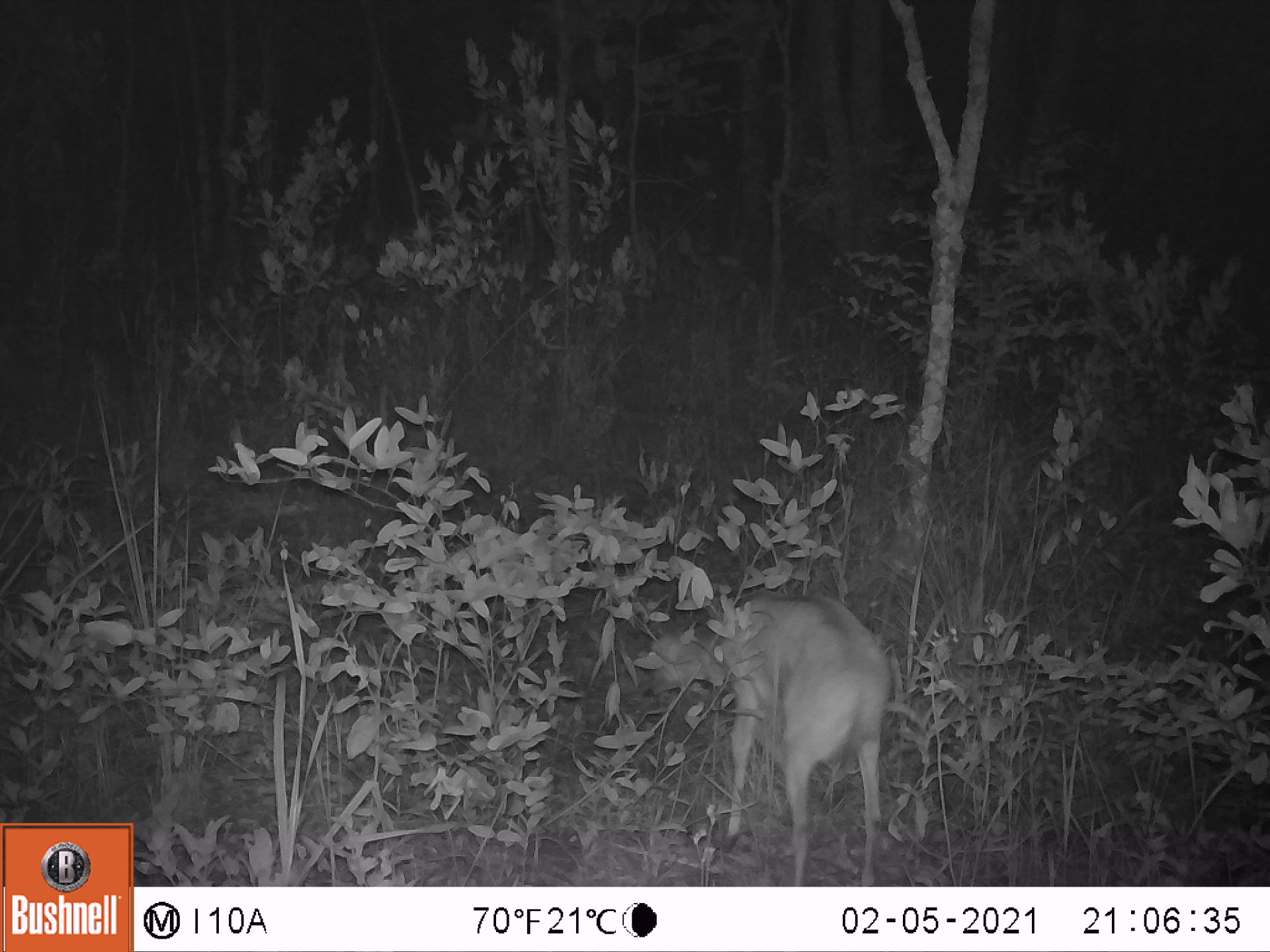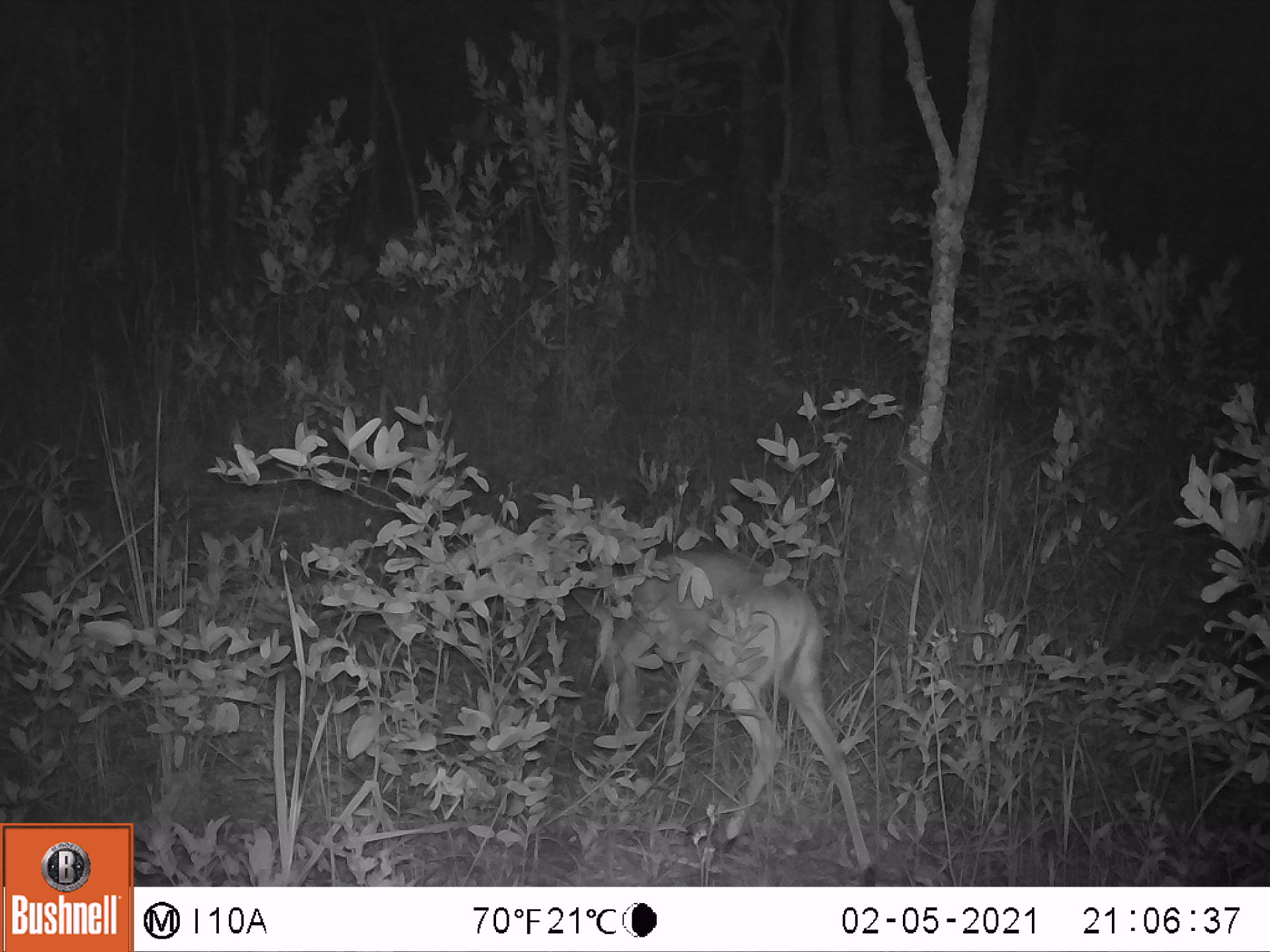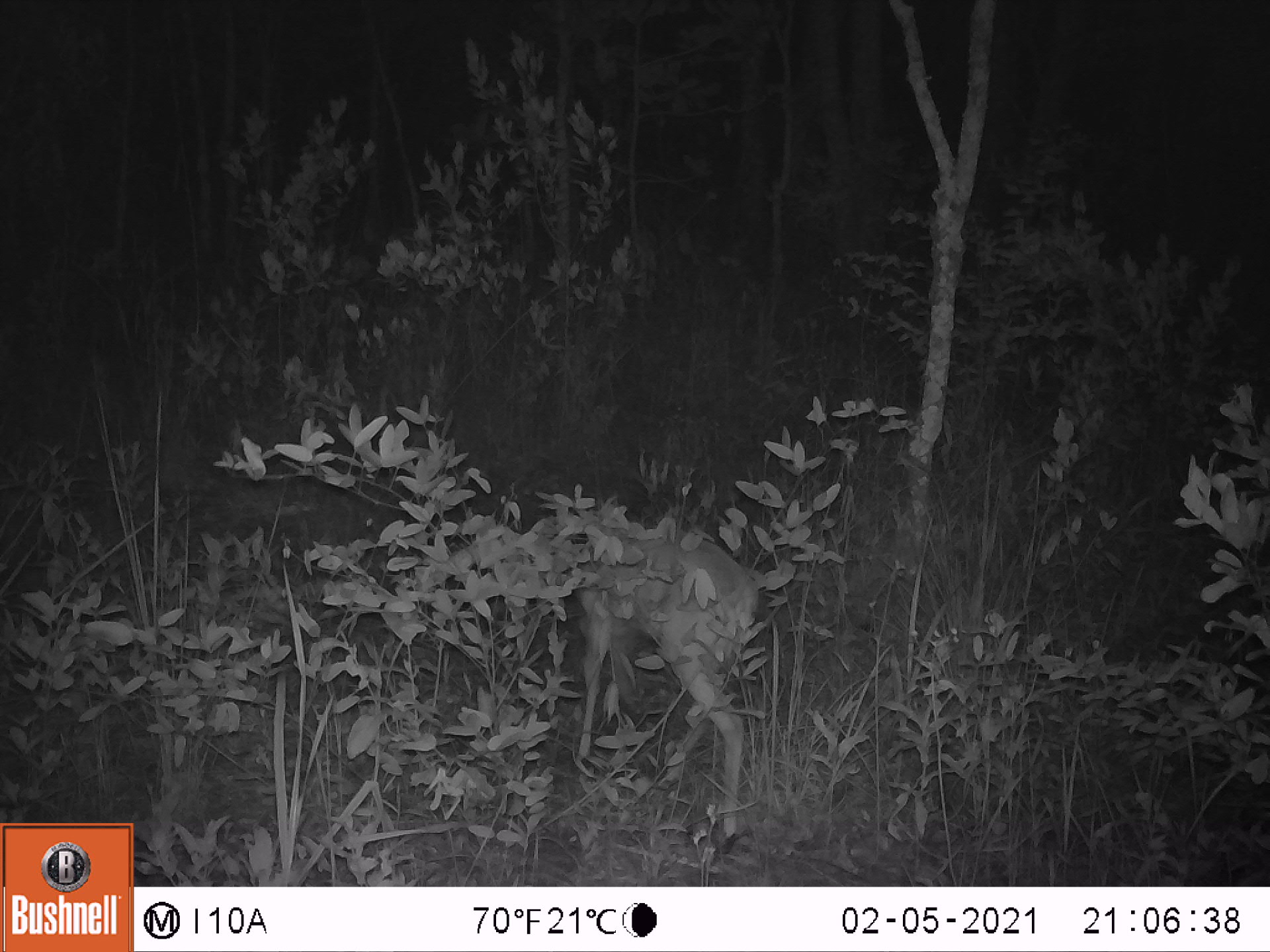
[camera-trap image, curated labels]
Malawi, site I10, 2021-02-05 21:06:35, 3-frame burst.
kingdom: Animalia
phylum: Chordata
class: Mammalia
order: Artiodactyla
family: Bovidae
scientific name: Antilopinae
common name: small antelope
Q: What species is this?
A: Small antelope (Antilopinae).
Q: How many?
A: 1.